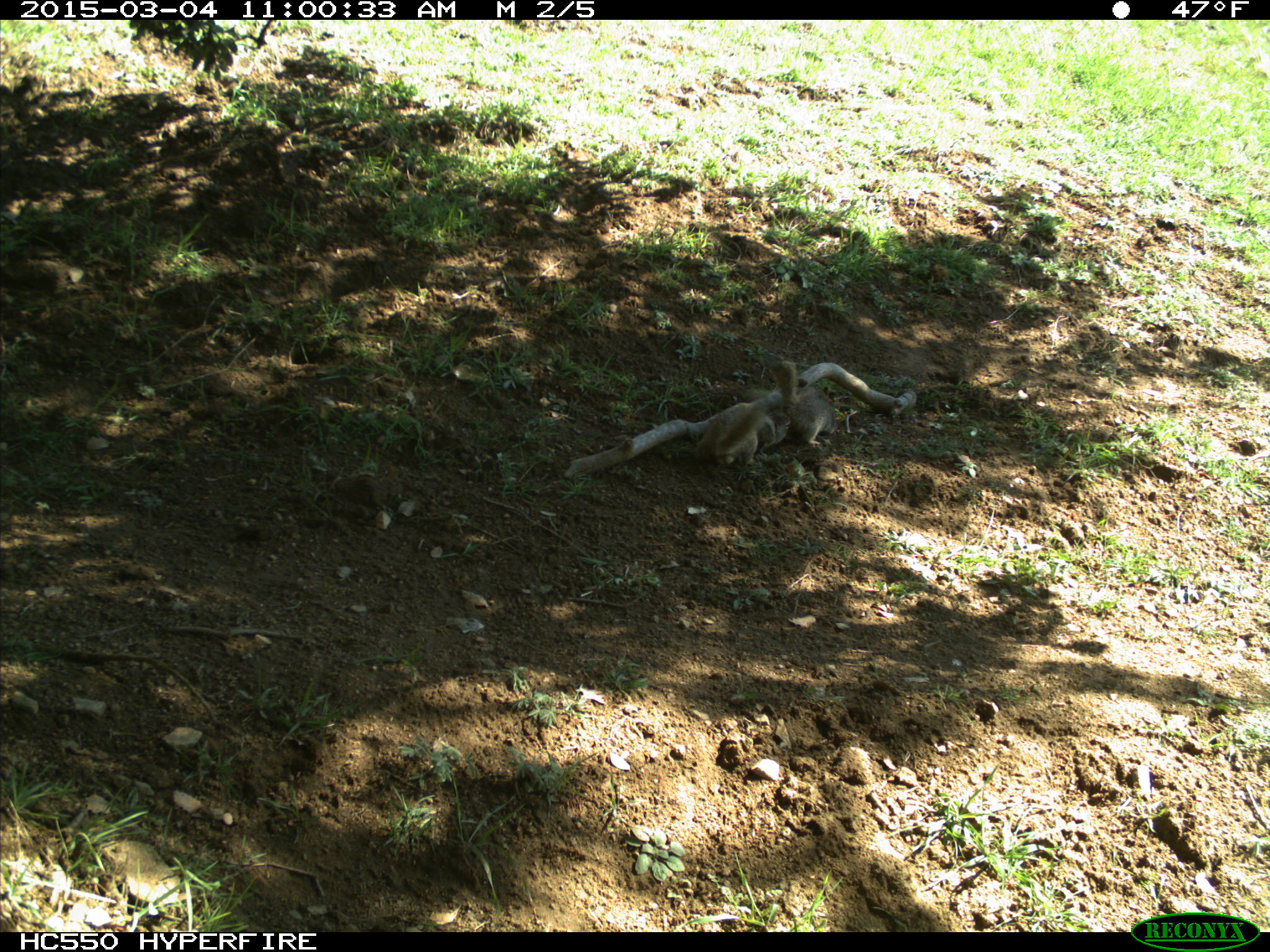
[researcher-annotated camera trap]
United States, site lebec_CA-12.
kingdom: Animalia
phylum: Chordata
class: Mammalia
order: Rodentia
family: Sciuridae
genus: Otospermophilus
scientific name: Otospermophilus beecheyi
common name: california ground squirrel